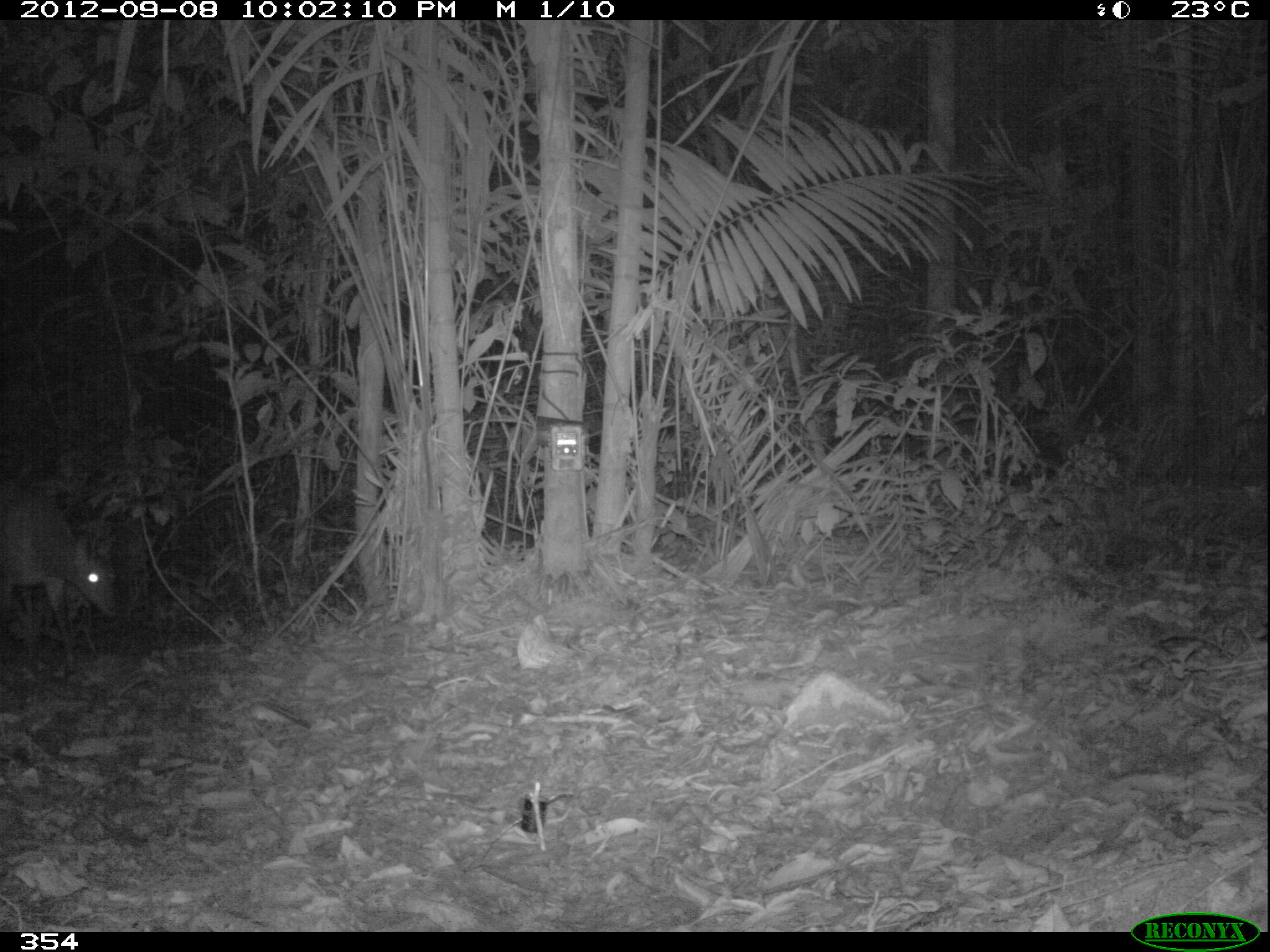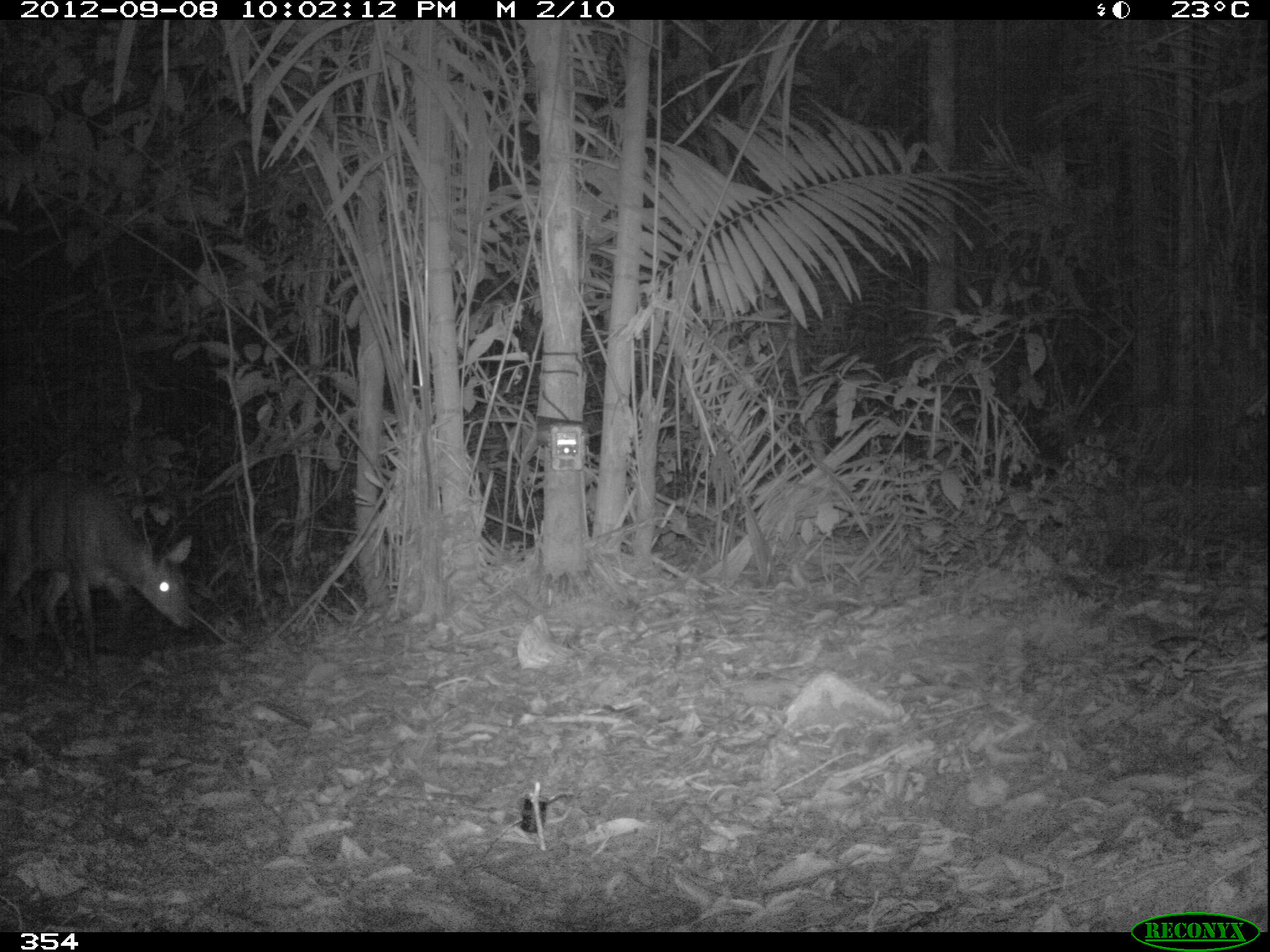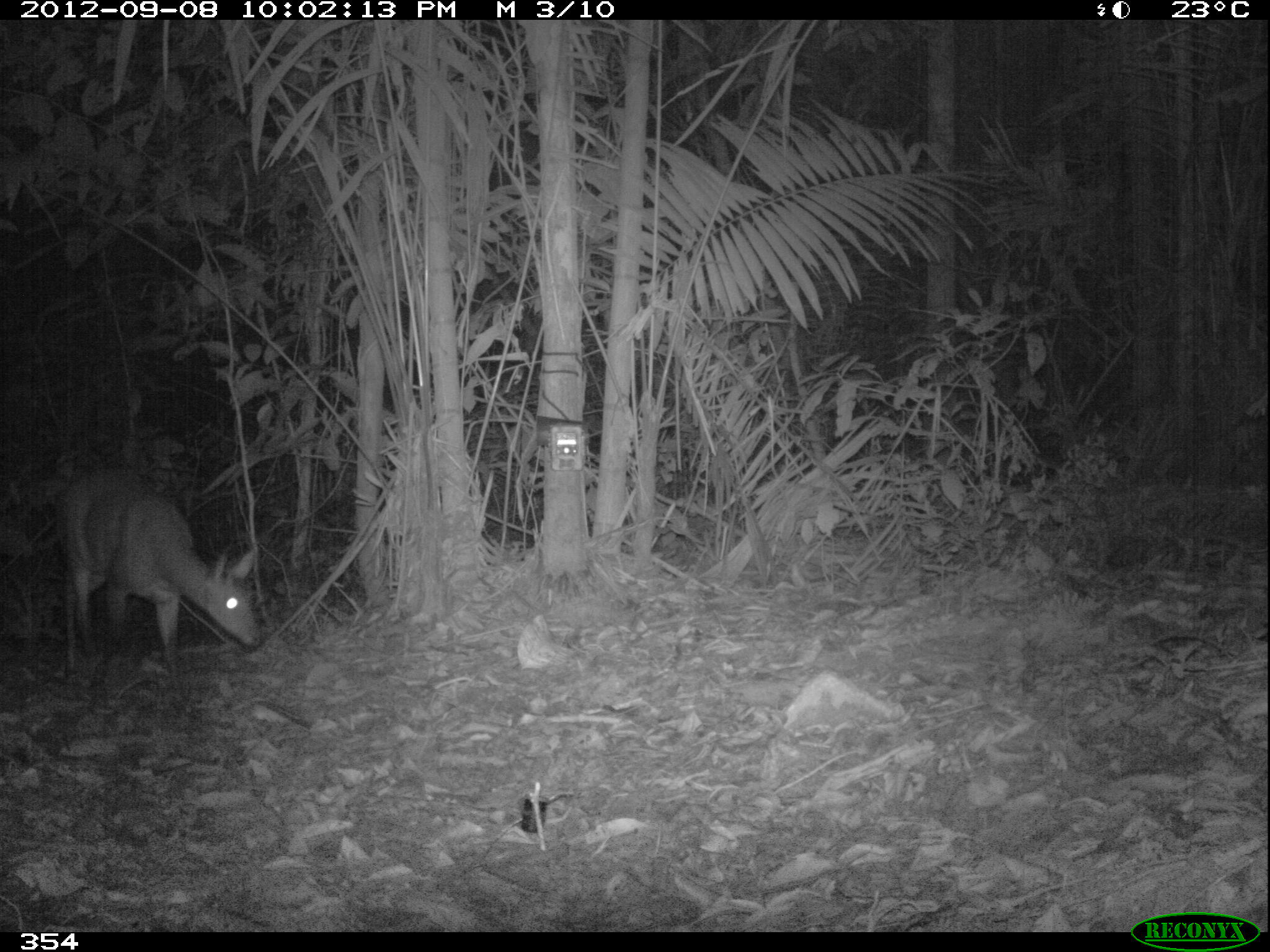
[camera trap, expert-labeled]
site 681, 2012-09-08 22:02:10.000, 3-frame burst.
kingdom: Animalia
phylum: Chordata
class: Mammalia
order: Artiodactyla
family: Cervidae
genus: Mazama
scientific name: Mazama americana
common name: red brocket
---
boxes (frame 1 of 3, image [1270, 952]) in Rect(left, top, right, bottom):
mazama americana: Rect(0, 479, 116, 666)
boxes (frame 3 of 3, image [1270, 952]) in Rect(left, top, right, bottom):
mazama americana: Rect(55, 466, 258, 683)